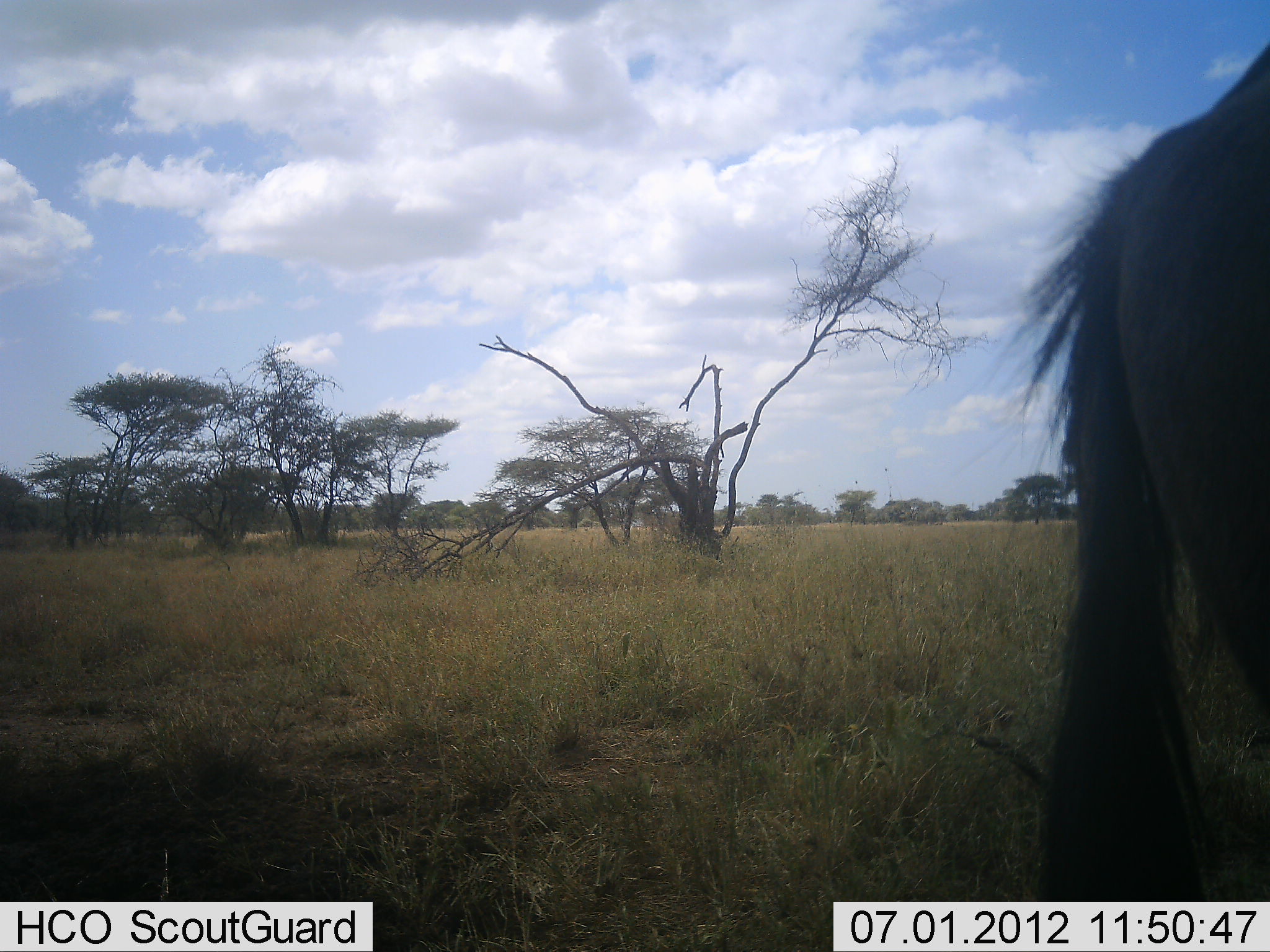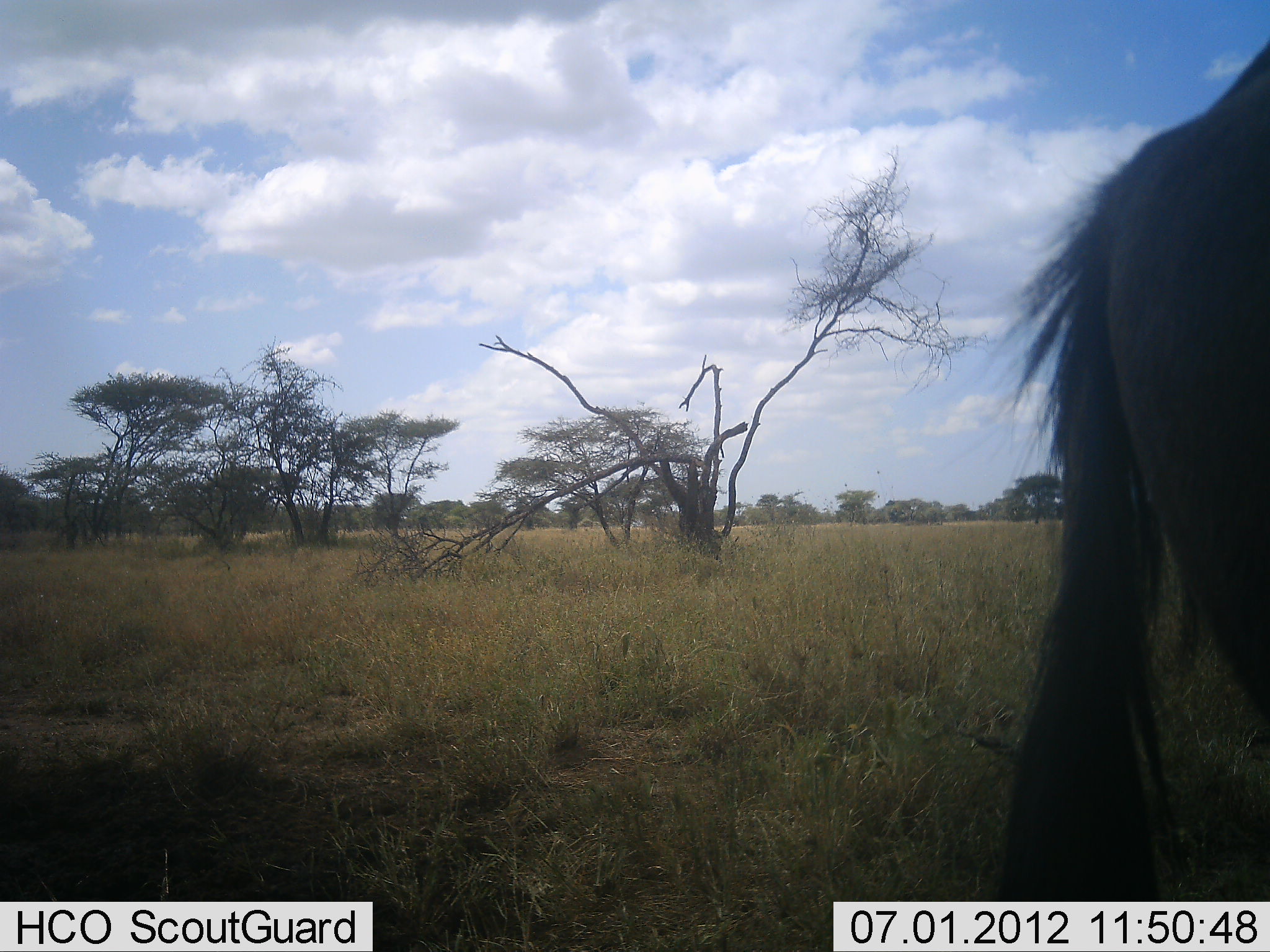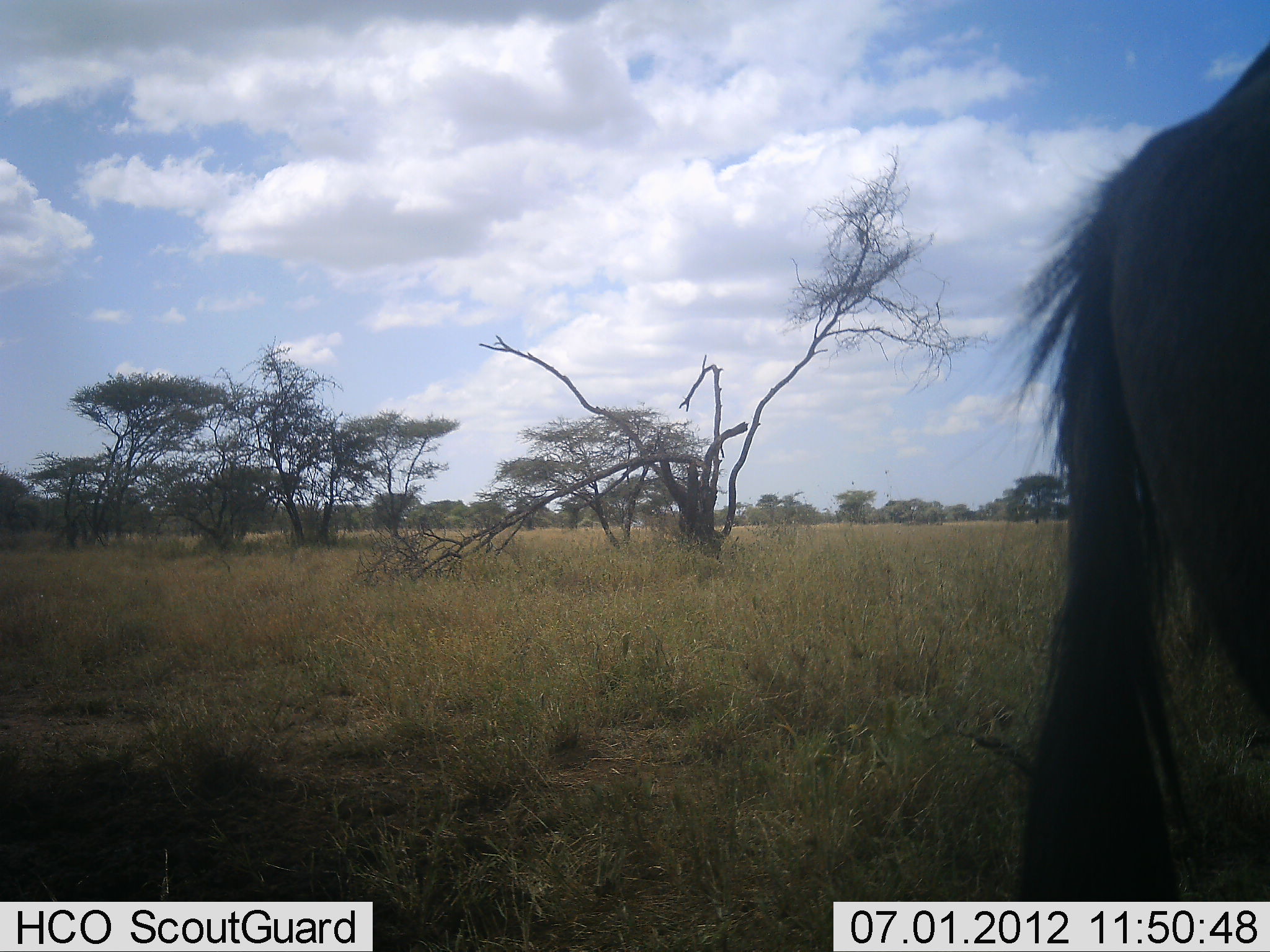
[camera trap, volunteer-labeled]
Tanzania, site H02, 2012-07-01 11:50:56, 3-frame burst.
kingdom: Animalia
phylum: Chordata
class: Mammalia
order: Artiodactyla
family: Bovidae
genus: Connochaetes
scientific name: Connochaetes taurinus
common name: blue wildebeest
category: wildebeest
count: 1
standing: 100%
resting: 0%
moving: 0%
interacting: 0%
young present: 0%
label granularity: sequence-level